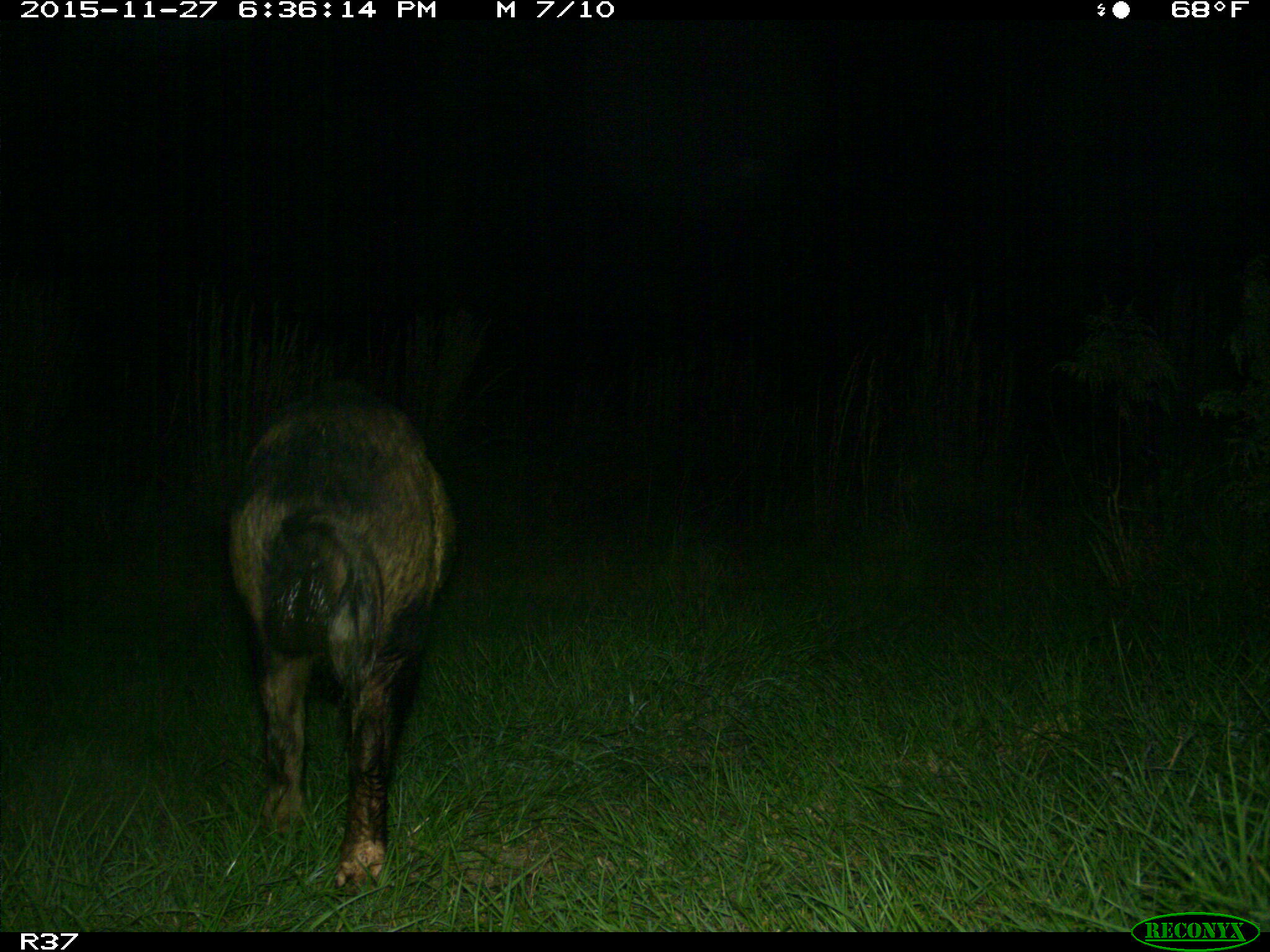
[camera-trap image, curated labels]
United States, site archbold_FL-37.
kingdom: Animalia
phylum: Chordata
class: Mammalia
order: Artiodactyla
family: Suidae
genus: Sus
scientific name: Sus scrofa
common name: wild boar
Sus scrofa (wild boar).